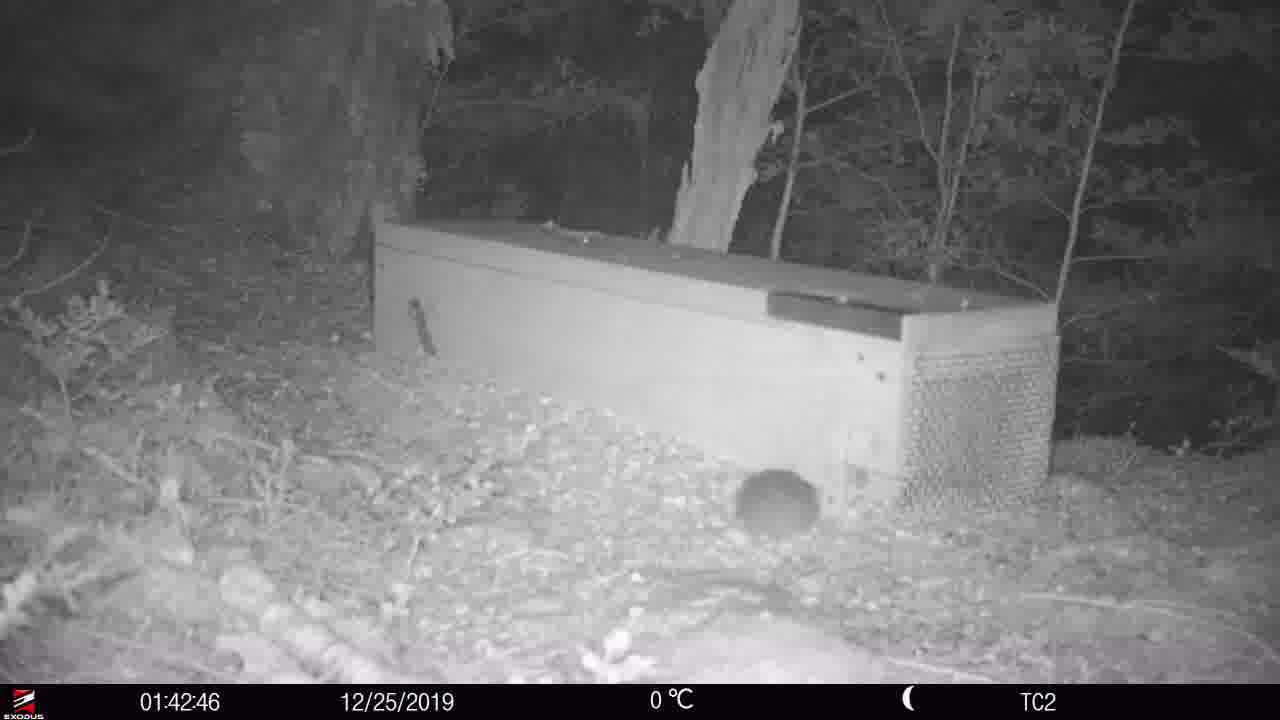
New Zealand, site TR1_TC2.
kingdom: Animalia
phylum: Chordata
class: Mammalia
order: Rodentia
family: Muridae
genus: Rattus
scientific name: Rattus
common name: rat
Rat (Rattus).